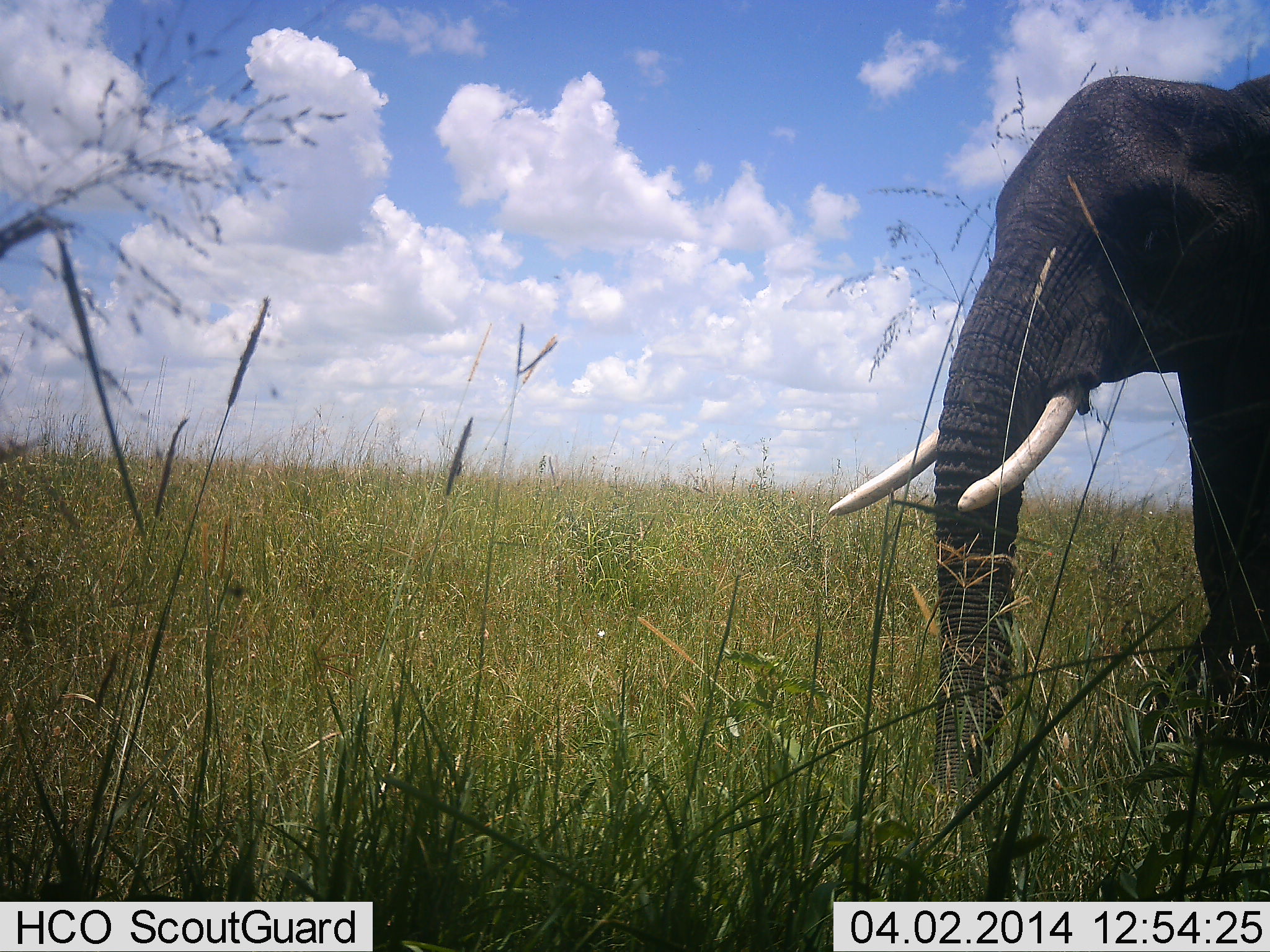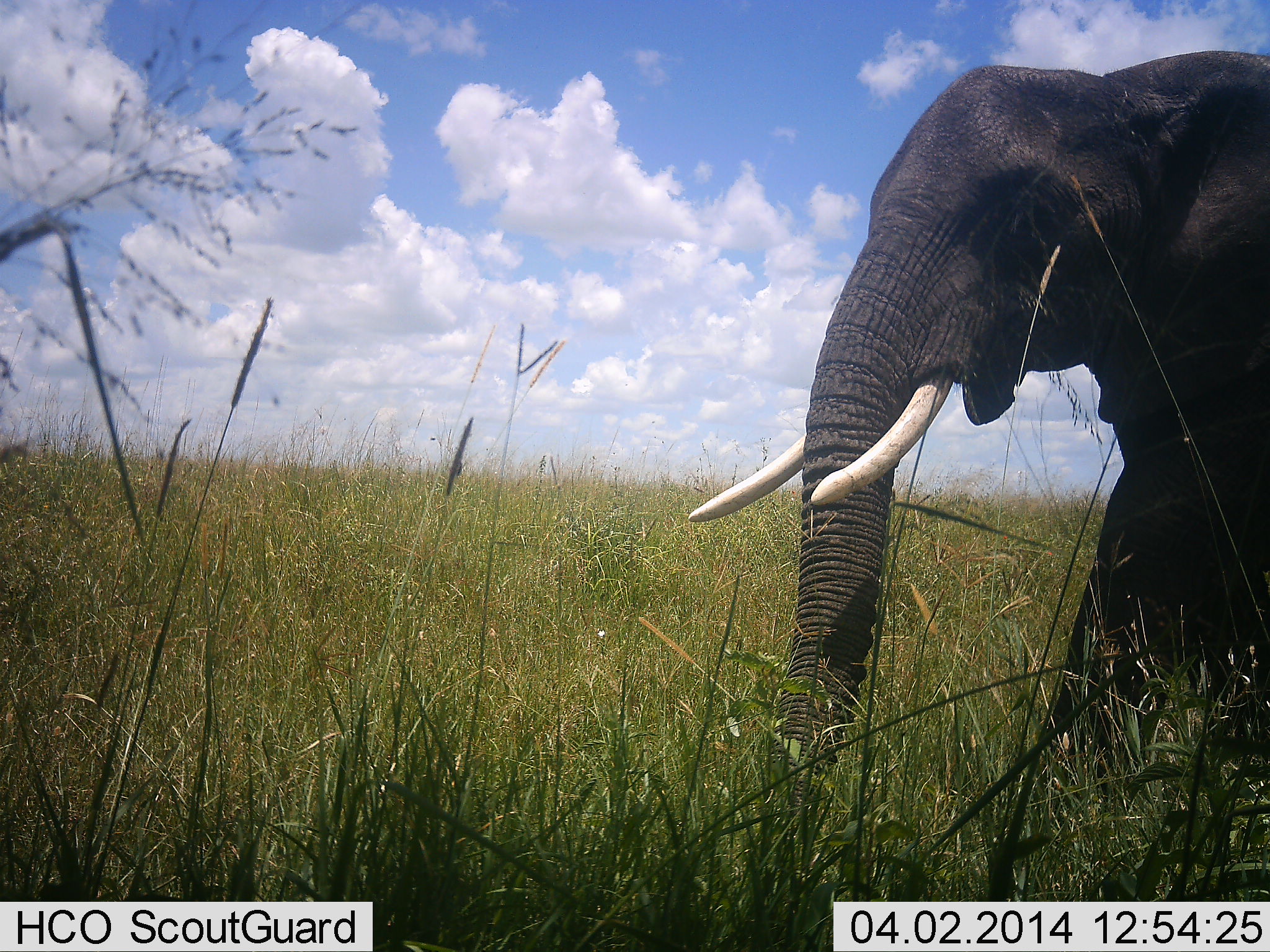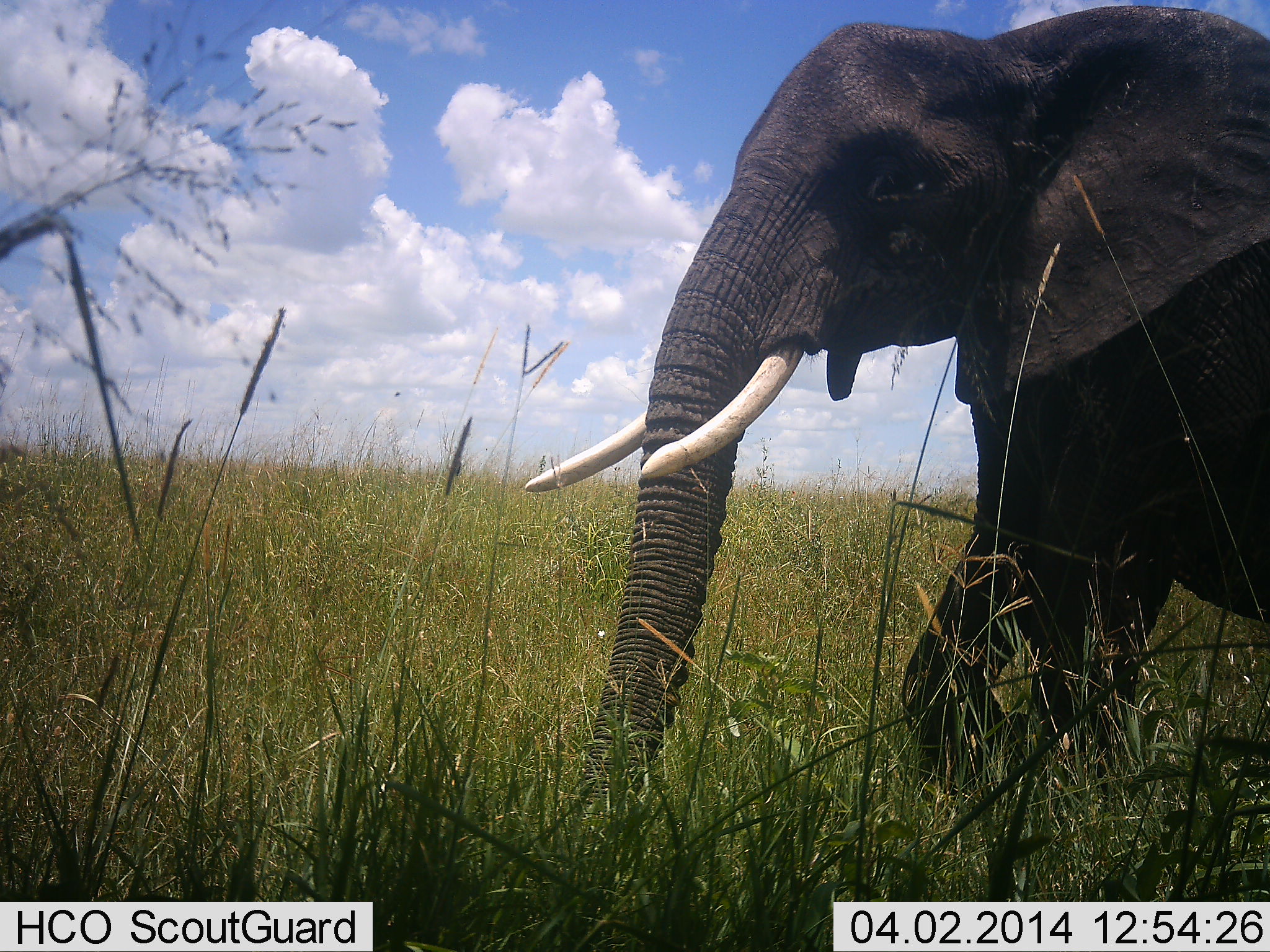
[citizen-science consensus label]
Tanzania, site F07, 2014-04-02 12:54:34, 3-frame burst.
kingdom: Animalia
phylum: Chordata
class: Mammalia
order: Proboscidea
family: Elephantidae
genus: Loxodonta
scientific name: Loxodonta africana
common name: african bush elephant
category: elephant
Elephant (african bush elephant) (Loxodonta africana), count 1. Behavior (volunteer vote fractions): standing 10%, resting 0%, moving 90%, interacting 0%. Young present (vote fraction): 0%. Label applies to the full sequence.